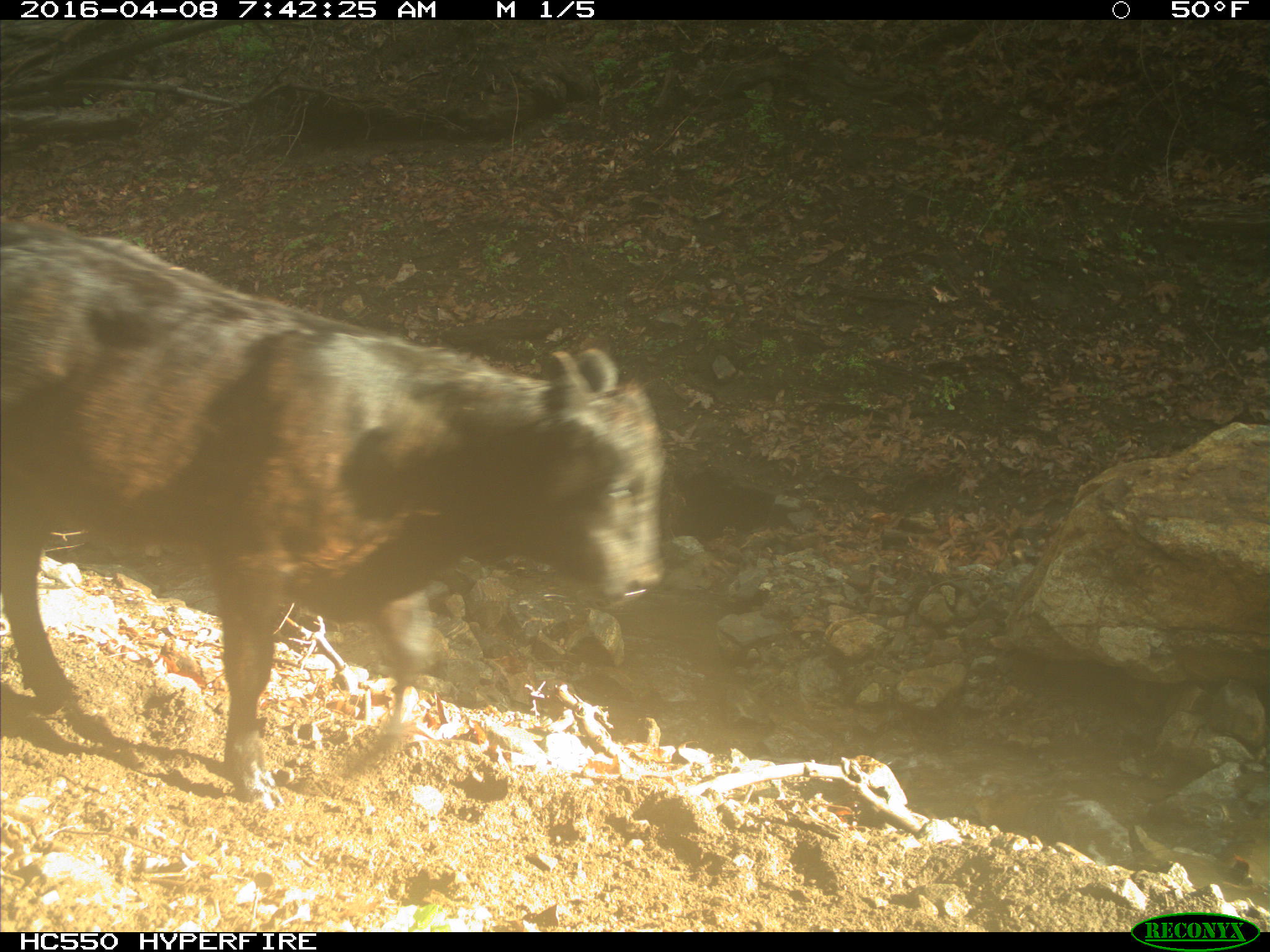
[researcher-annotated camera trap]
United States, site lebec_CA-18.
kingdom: Animalia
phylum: Chordata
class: Mammalia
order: Artiodactyla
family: Bovidae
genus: Bos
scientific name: Bos taurus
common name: domestic cow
Bos taurus (domestic cow).